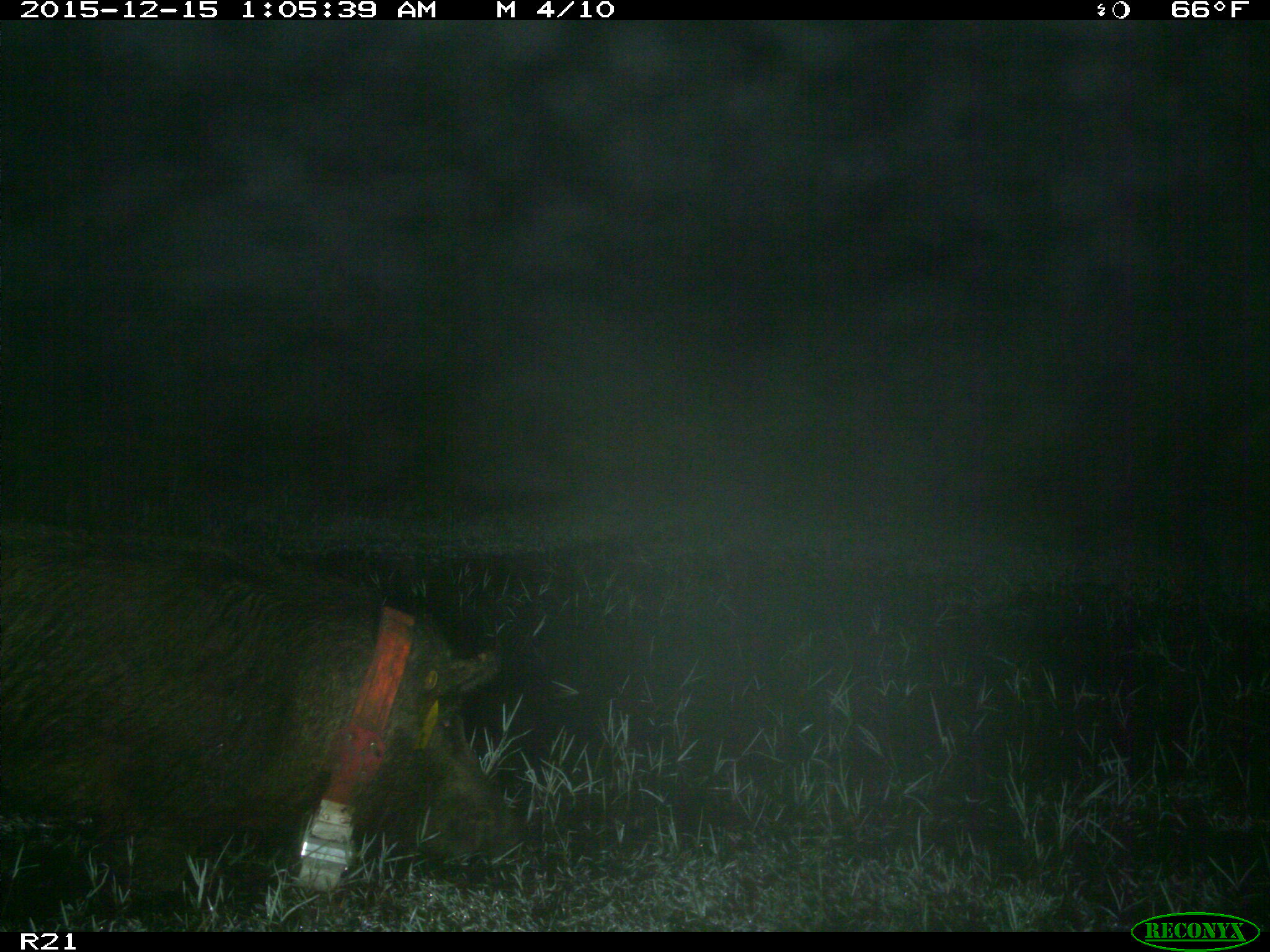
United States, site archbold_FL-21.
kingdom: Animalia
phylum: Chordata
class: Mammalia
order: Artiodactyla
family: Suidae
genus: Sus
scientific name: Sus scrofa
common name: wild boar